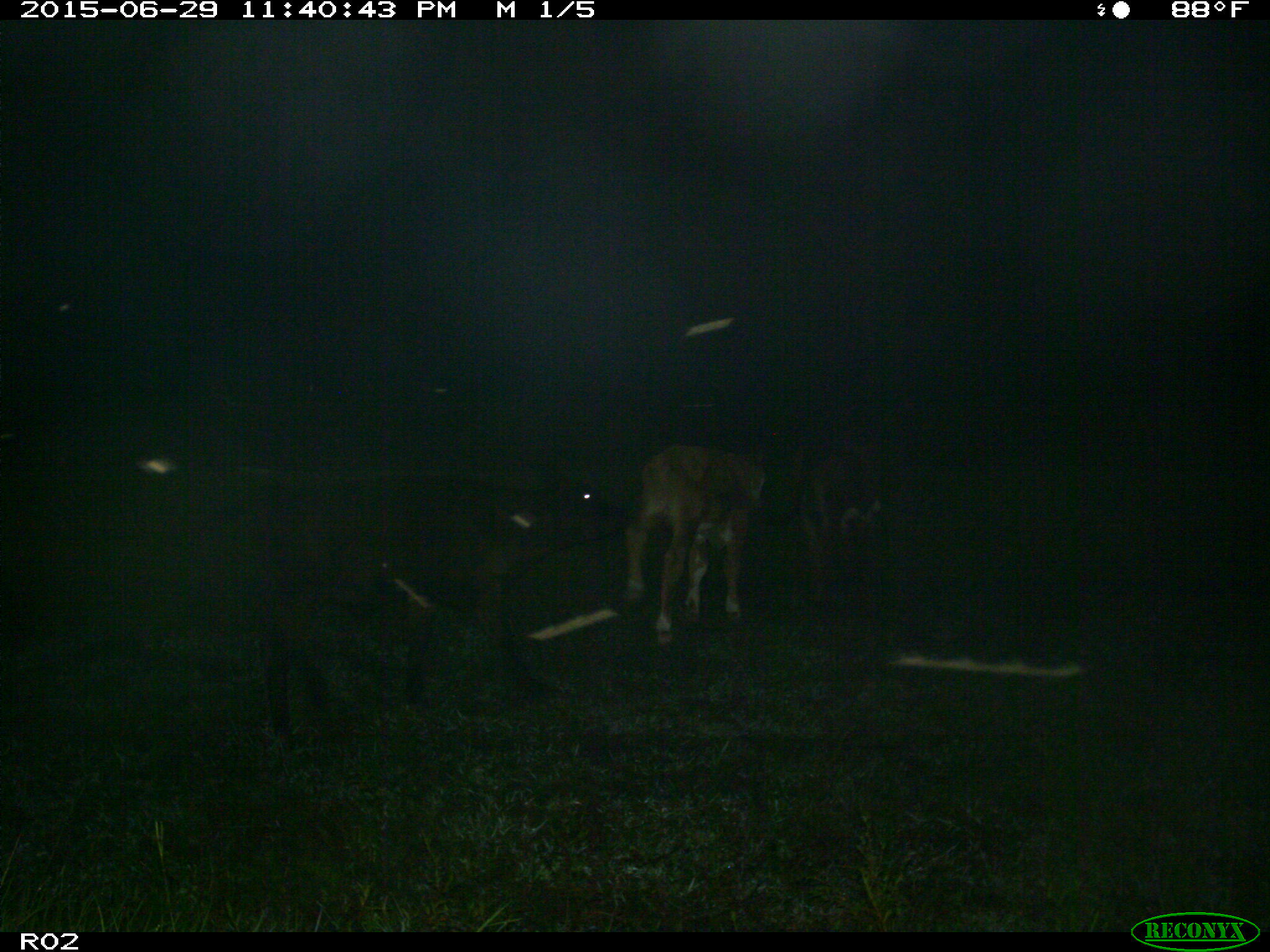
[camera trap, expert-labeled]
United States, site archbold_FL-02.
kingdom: Animalia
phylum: Chordata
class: Mammalia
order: Artiodactyla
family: Bovidae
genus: Bos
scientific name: Bos taurus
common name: domestic cow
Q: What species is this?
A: Bos taurus (domestic cow).